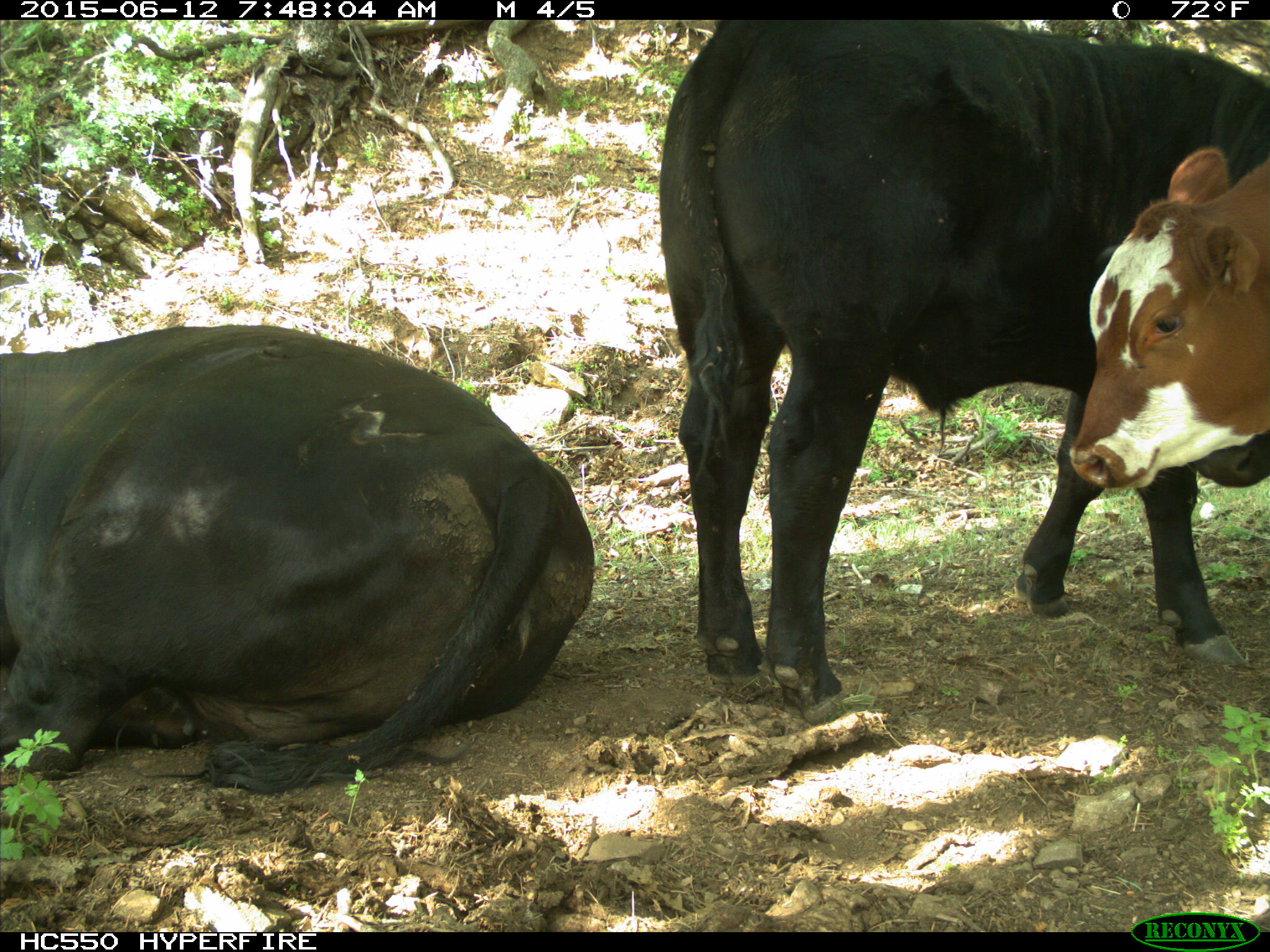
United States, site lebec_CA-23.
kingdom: Animalia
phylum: Chordata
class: Mammalia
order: Artiodactyla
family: Bovidae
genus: Bos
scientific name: Bos taurus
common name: domestic cow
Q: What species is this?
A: Bos taurus (domestic cow).